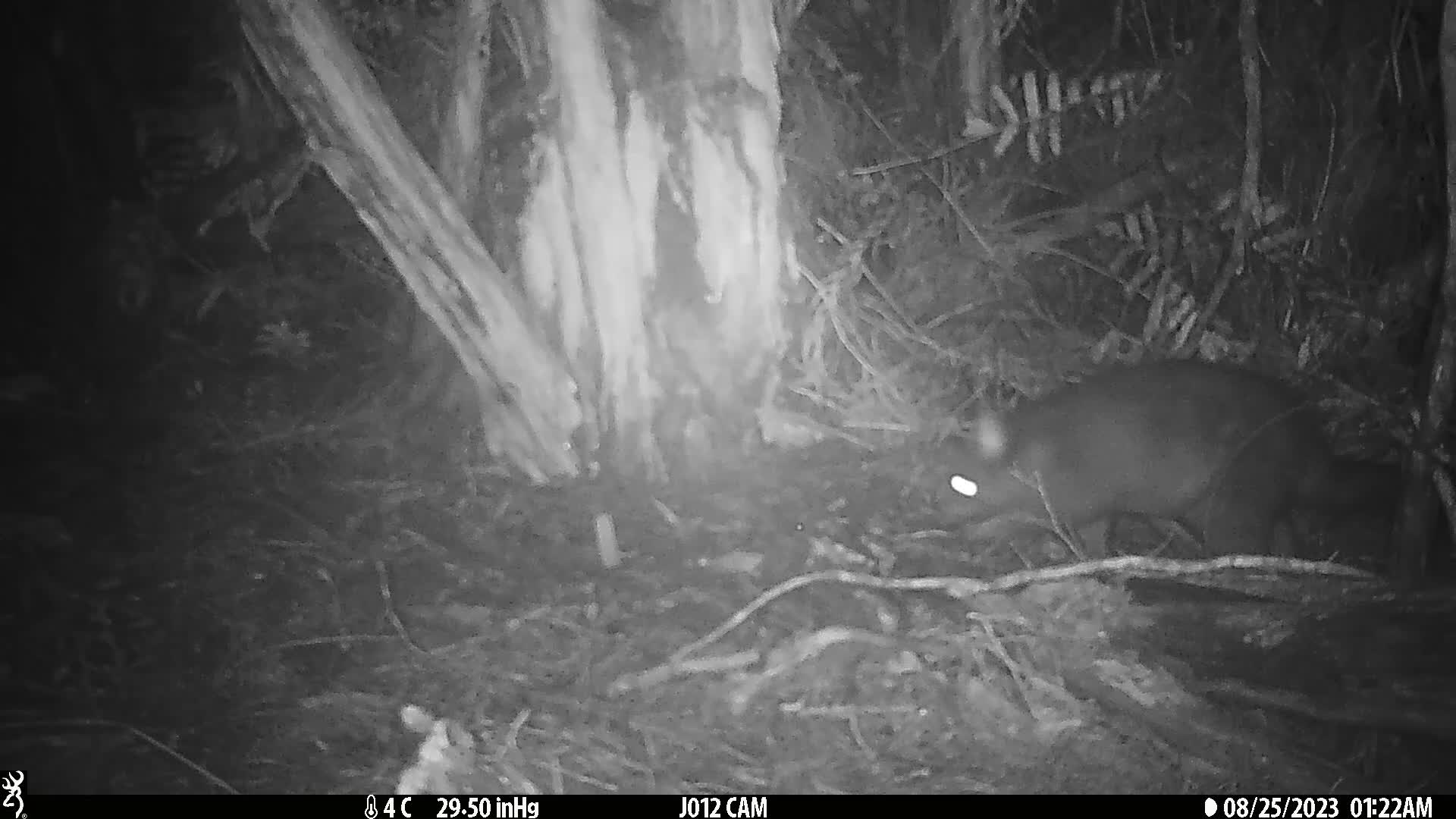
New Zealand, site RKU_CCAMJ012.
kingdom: Animalia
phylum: Chordata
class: Mammalia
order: Diprotodontia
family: Phalangeridae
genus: Trichosurus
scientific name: Trichosurus vulpecula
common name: common brushtail possum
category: possum